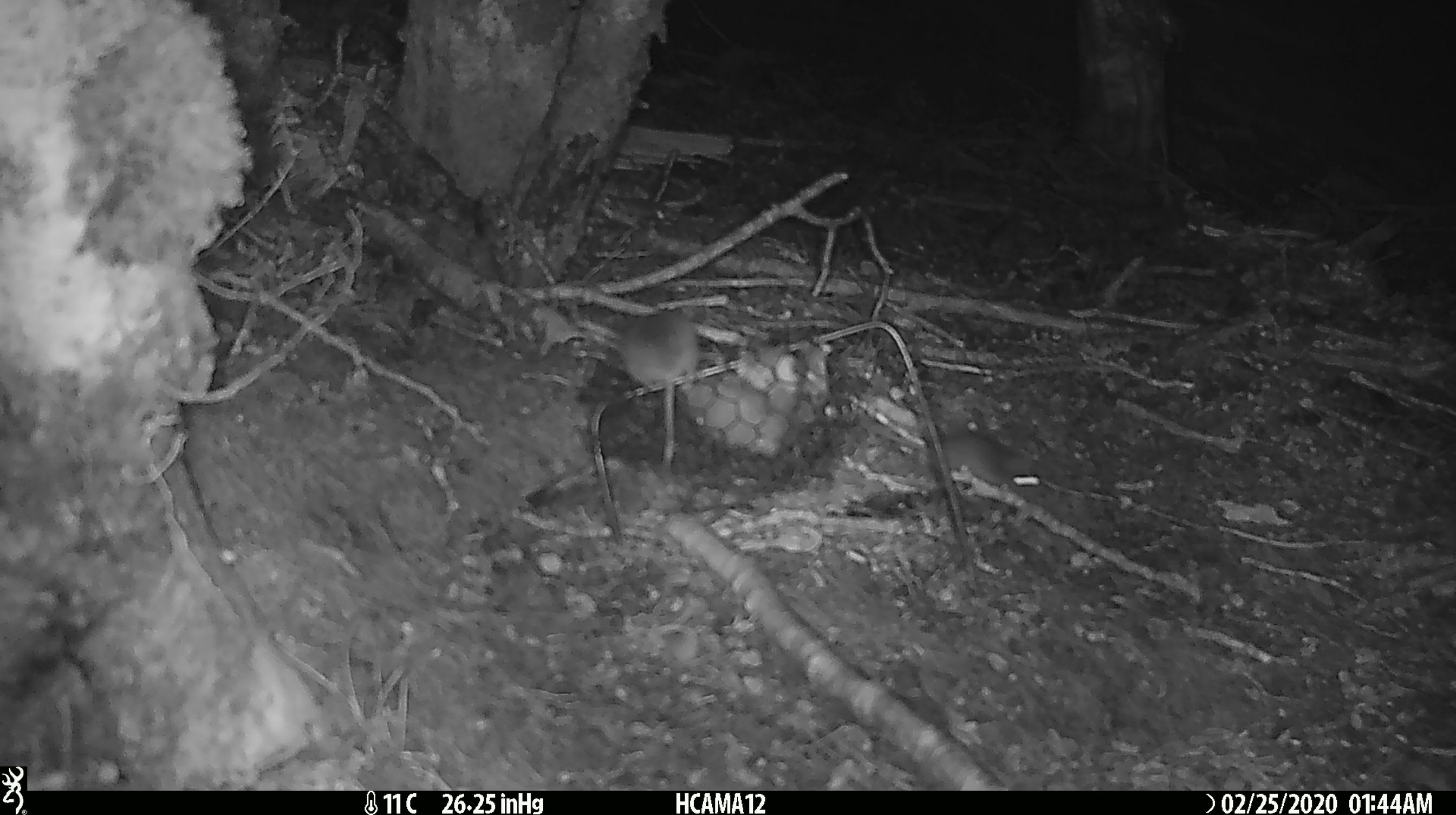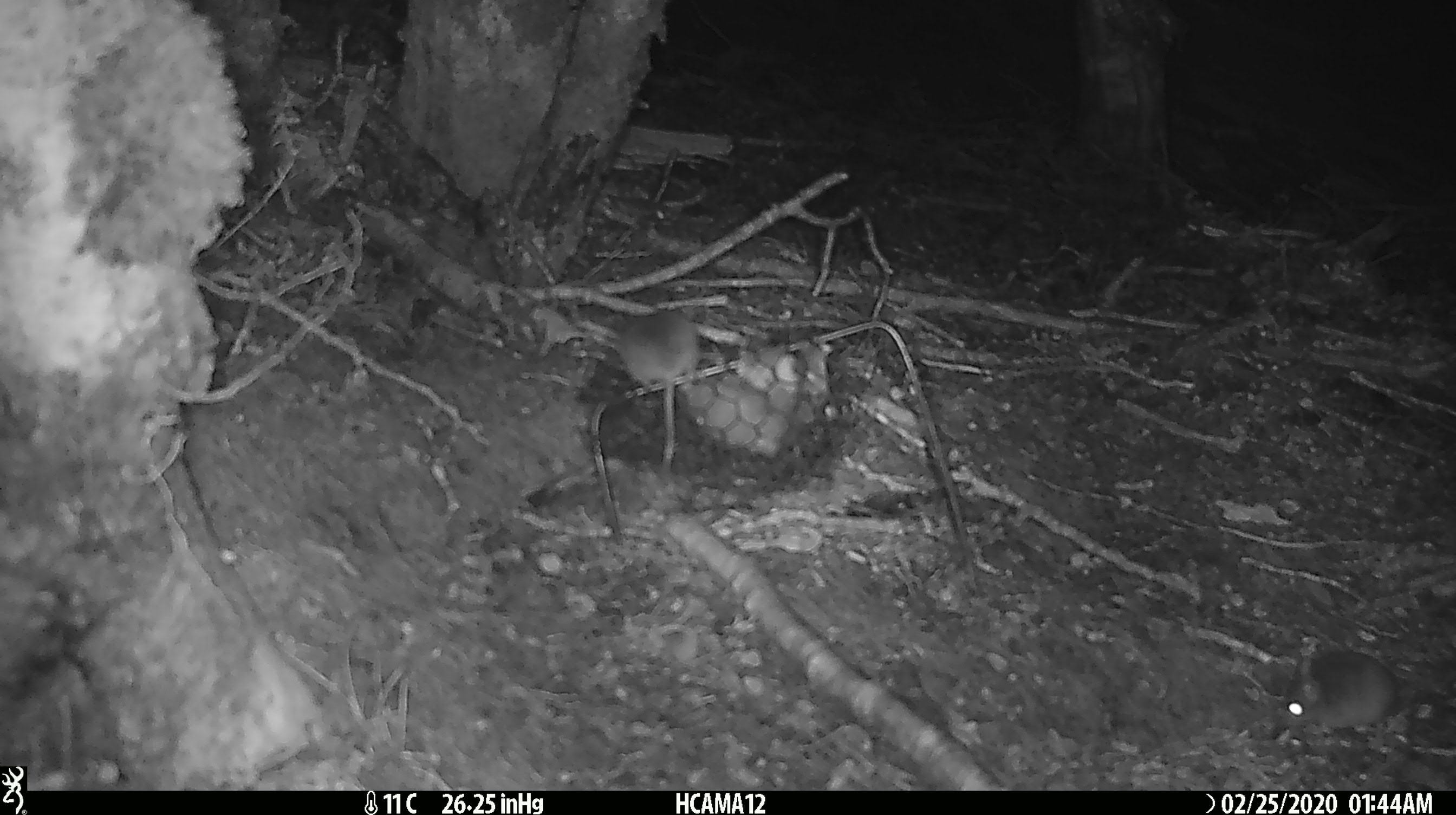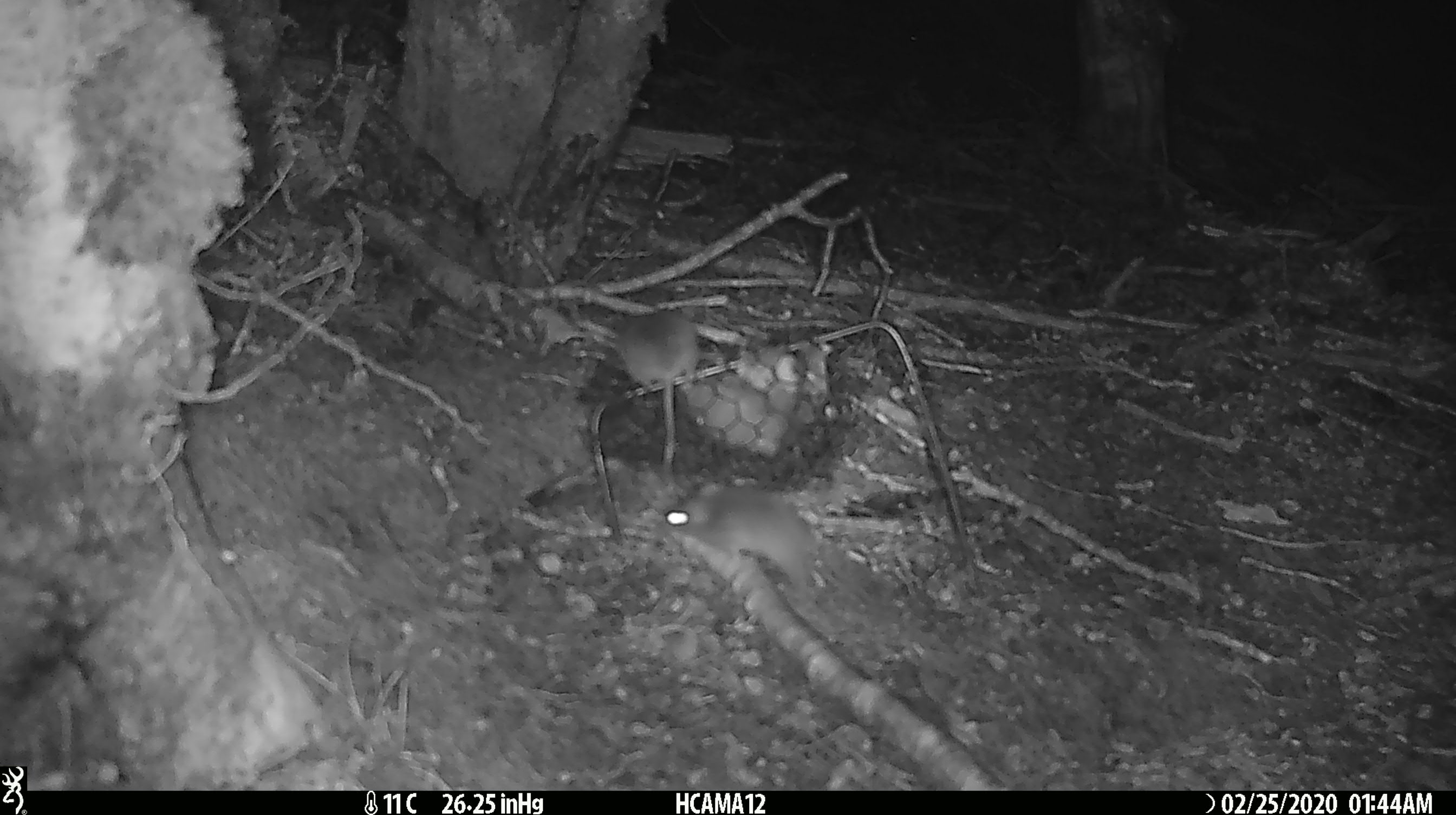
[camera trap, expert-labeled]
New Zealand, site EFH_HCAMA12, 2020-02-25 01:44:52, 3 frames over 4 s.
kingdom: Animalia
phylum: Chordata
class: Mammalia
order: Rodentia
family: Muridae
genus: Mus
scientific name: Mus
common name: mouse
Mouse (Mus).